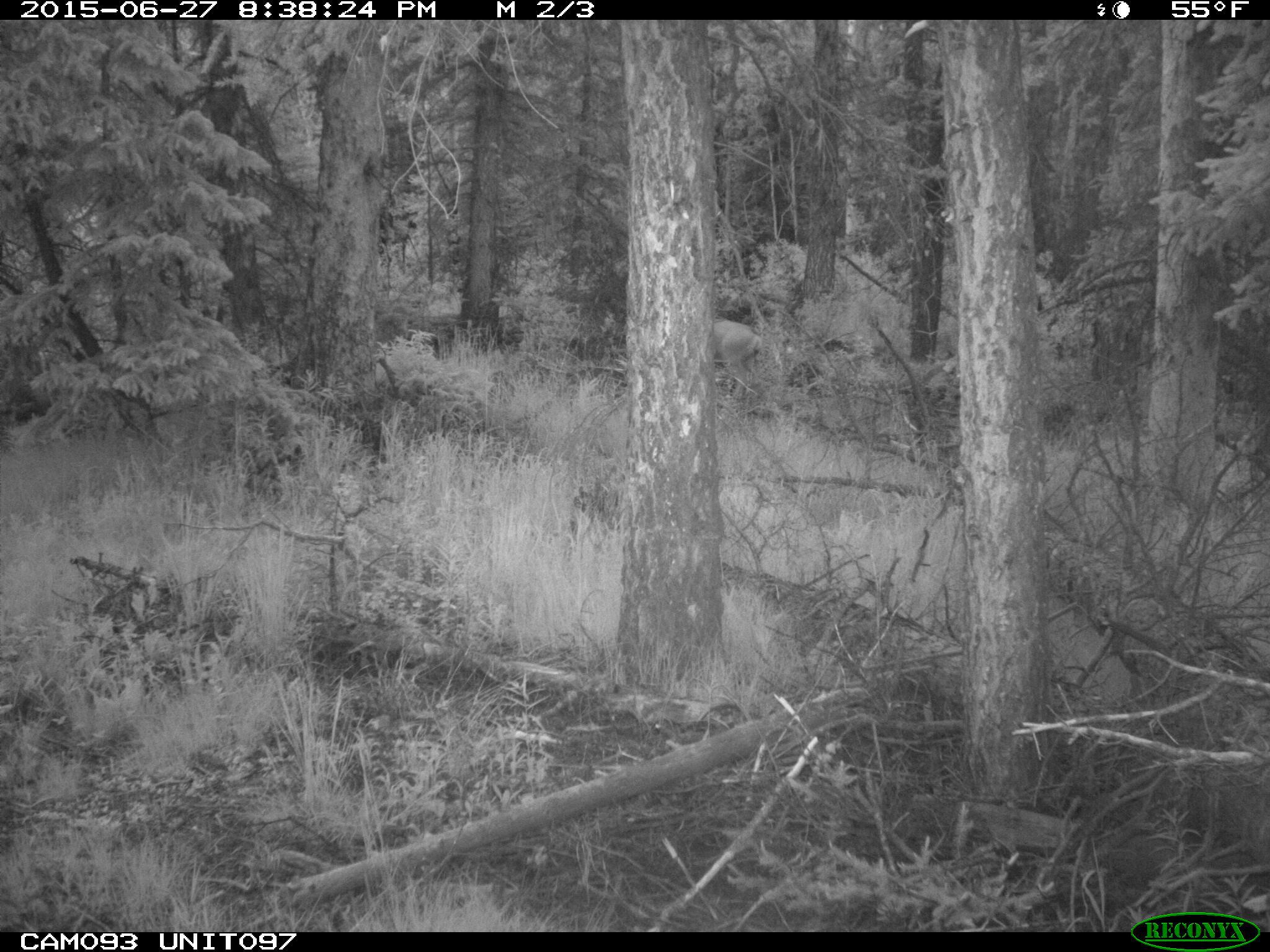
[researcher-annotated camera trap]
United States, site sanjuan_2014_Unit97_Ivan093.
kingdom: Animalia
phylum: Chordata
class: Mammalia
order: Artiodactyla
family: Cervidae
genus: Odocoileus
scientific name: Odocoileus hemionus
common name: mule deer